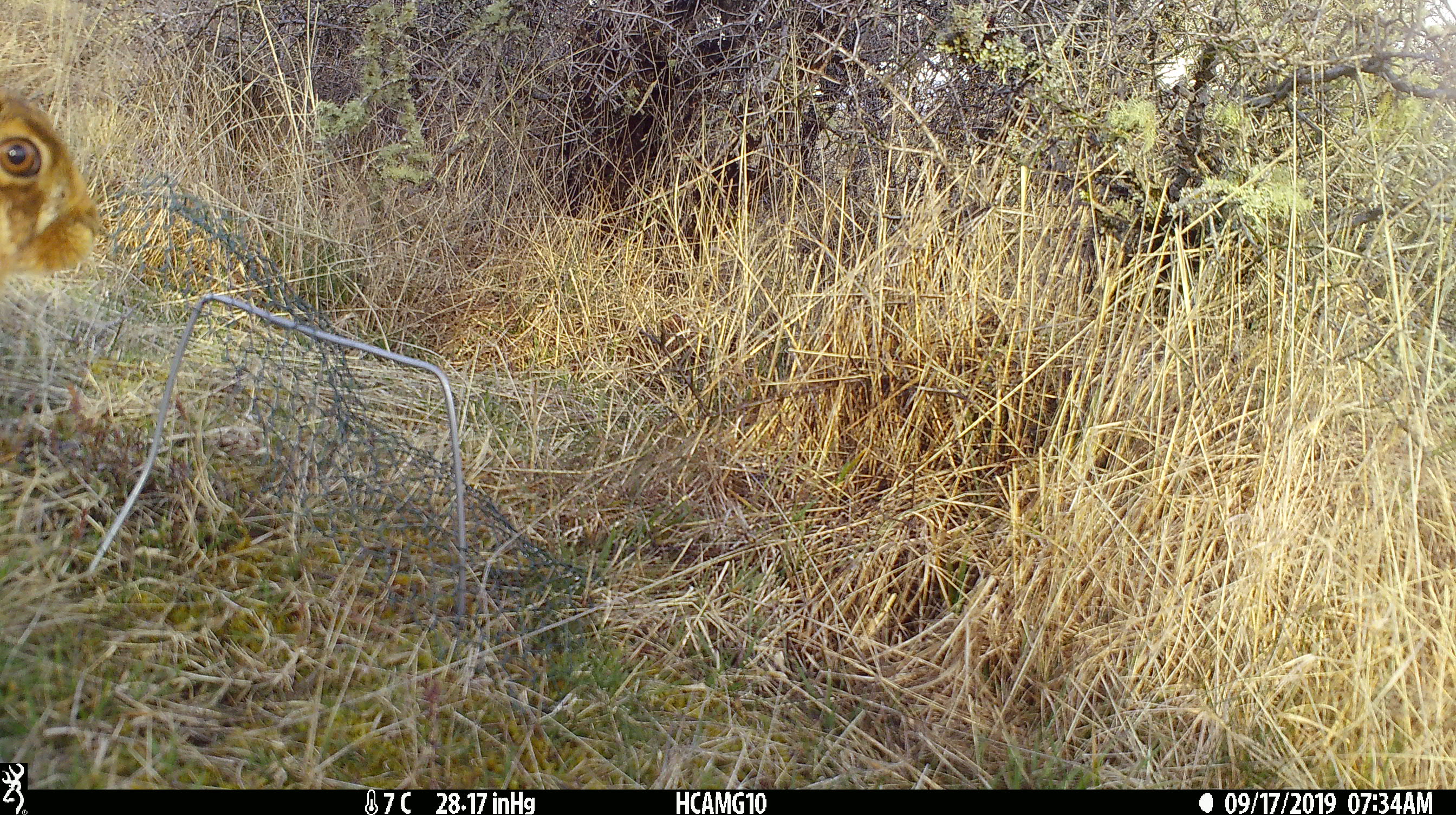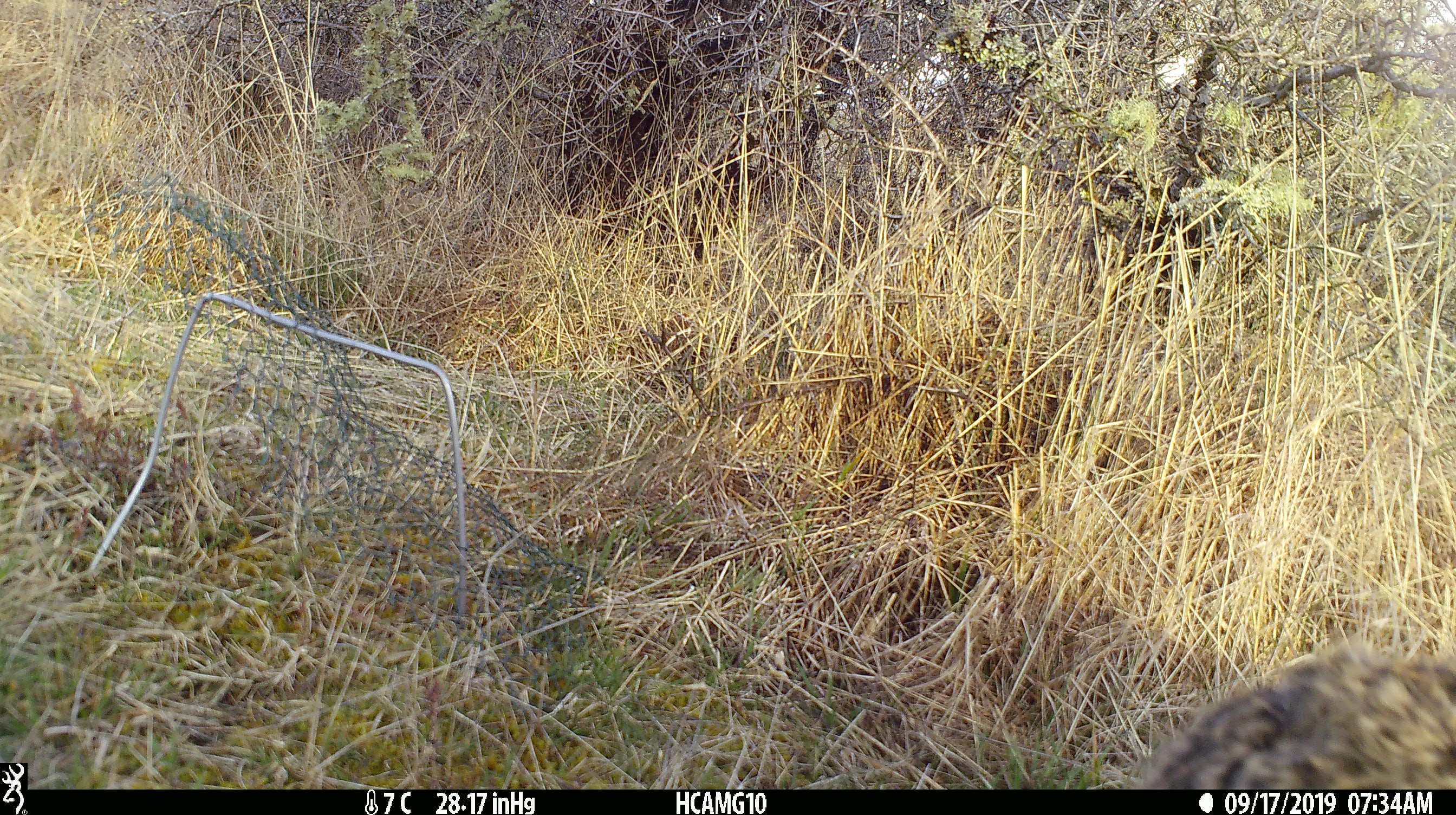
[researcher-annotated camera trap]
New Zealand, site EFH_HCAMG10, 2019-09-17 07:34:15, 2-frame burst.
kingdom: Animalia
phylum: Chordata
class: Mammalia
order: Lagomorpha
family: Leporidae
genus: Lepus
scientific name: Lepus europaeus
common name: brown hare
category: hare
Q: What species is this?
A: Hare (brown hare) (Lepus europaeus).